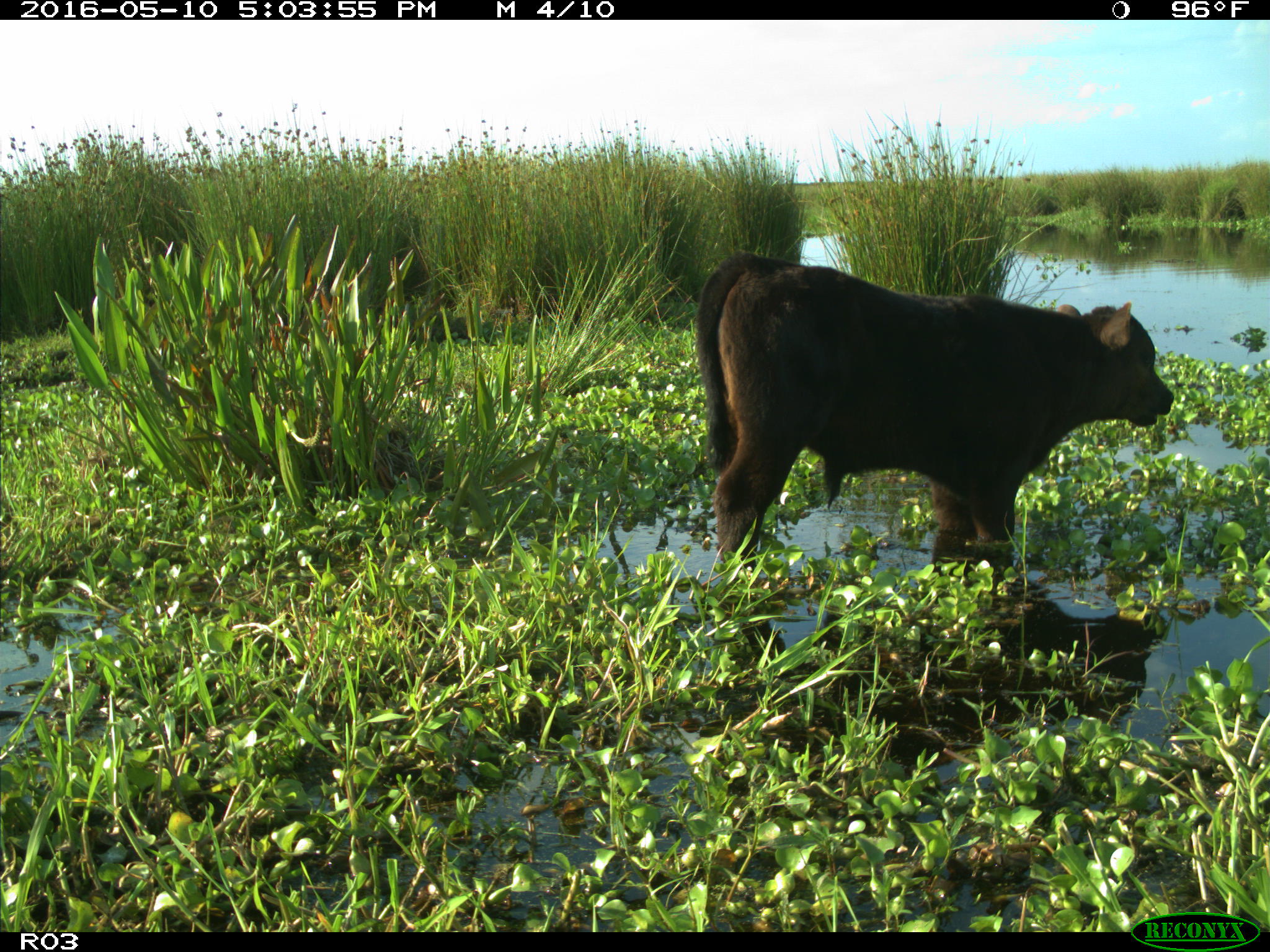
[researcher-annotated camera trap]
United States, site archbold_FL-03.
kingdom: Animalia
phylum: Chordata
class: Mammalia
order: Artiodactyla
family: Bovidae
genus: Bos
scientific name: Bos taurus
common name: domestic cow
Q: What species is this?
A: Bos taurus (domestic cow).